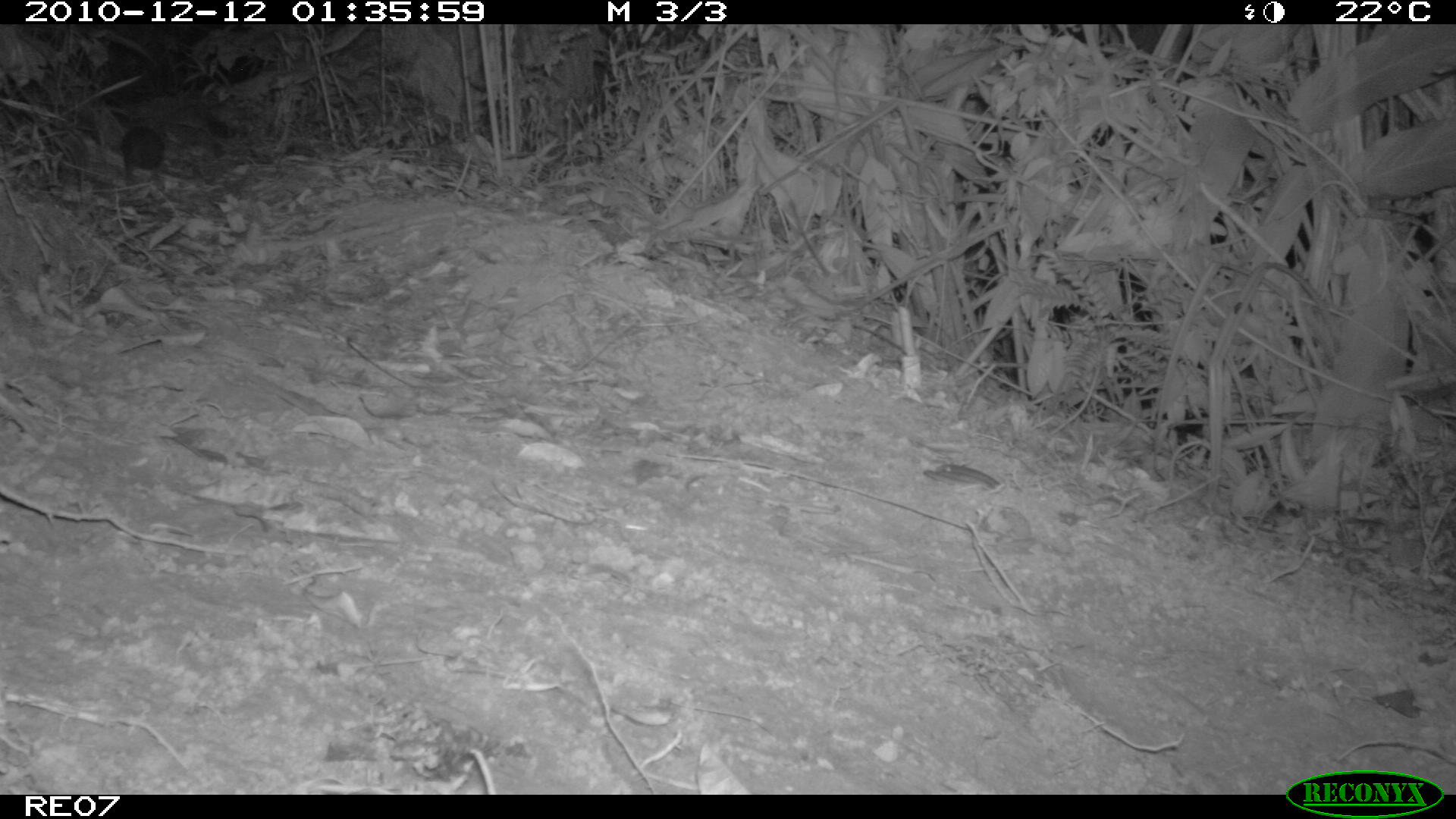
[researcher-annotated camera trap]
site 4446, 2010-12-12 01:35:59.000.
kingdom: Animalia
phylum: Chordata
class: Mammalia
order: Afrosoricida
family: Tenrecidae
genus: Setifer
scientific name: Setifer setosus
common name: greater hedgehog tenrec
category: setifer sp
Setifer sp (greater hedgehog tenrec) (Setifer setosus), count 1.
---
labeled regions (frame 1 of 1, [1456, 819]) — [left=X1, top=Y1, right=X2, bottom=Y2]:
setifer sp: [left=119, top=124, right=167, bottom=186]